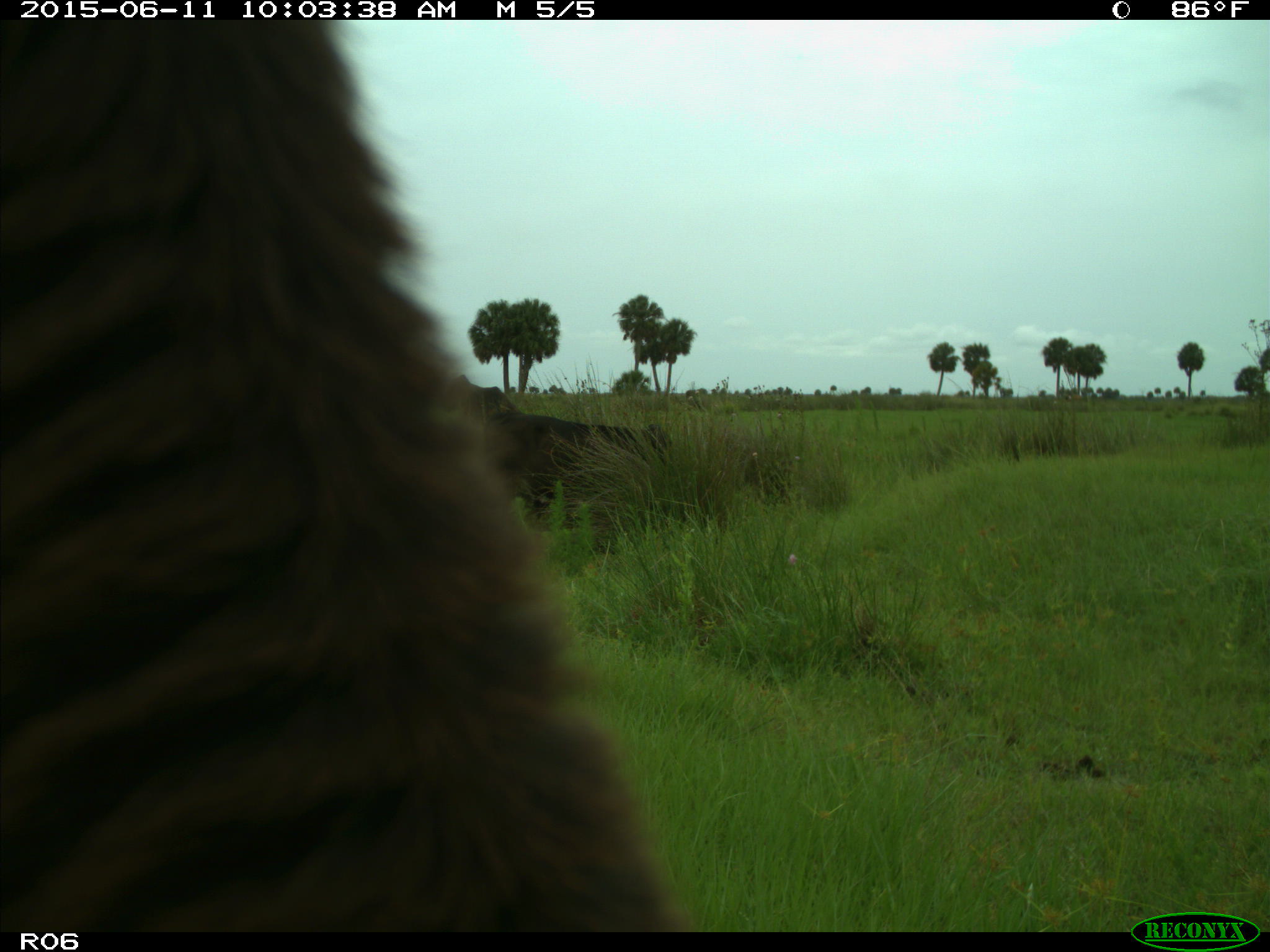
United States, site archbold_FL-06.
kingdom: Animalia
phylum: Chordata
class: Mammalia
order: Artiodactyla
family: Bovidae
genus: Bos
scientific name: Bos taurus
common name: domestic cow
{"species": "Bos taurus (domestic cow)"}